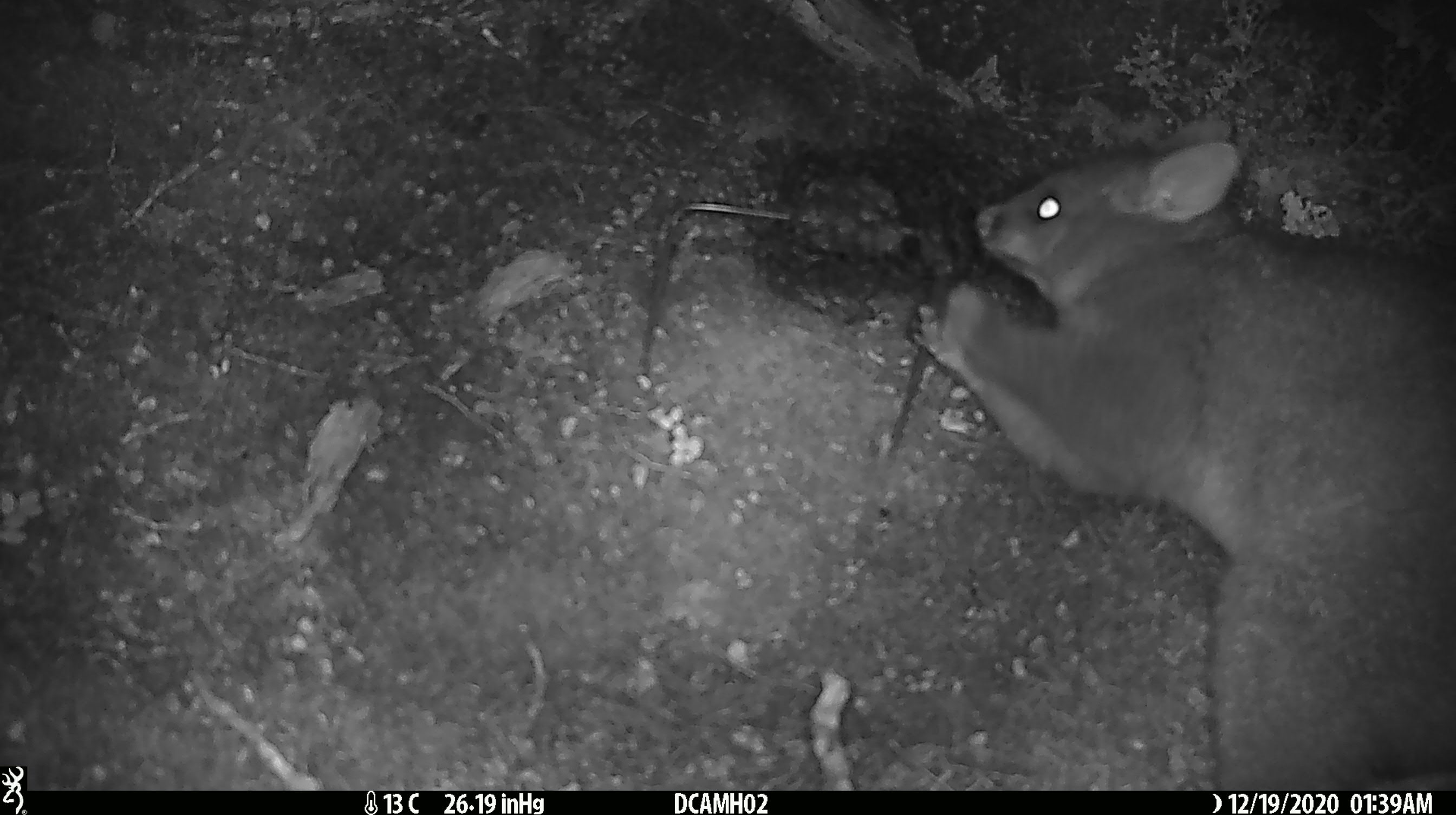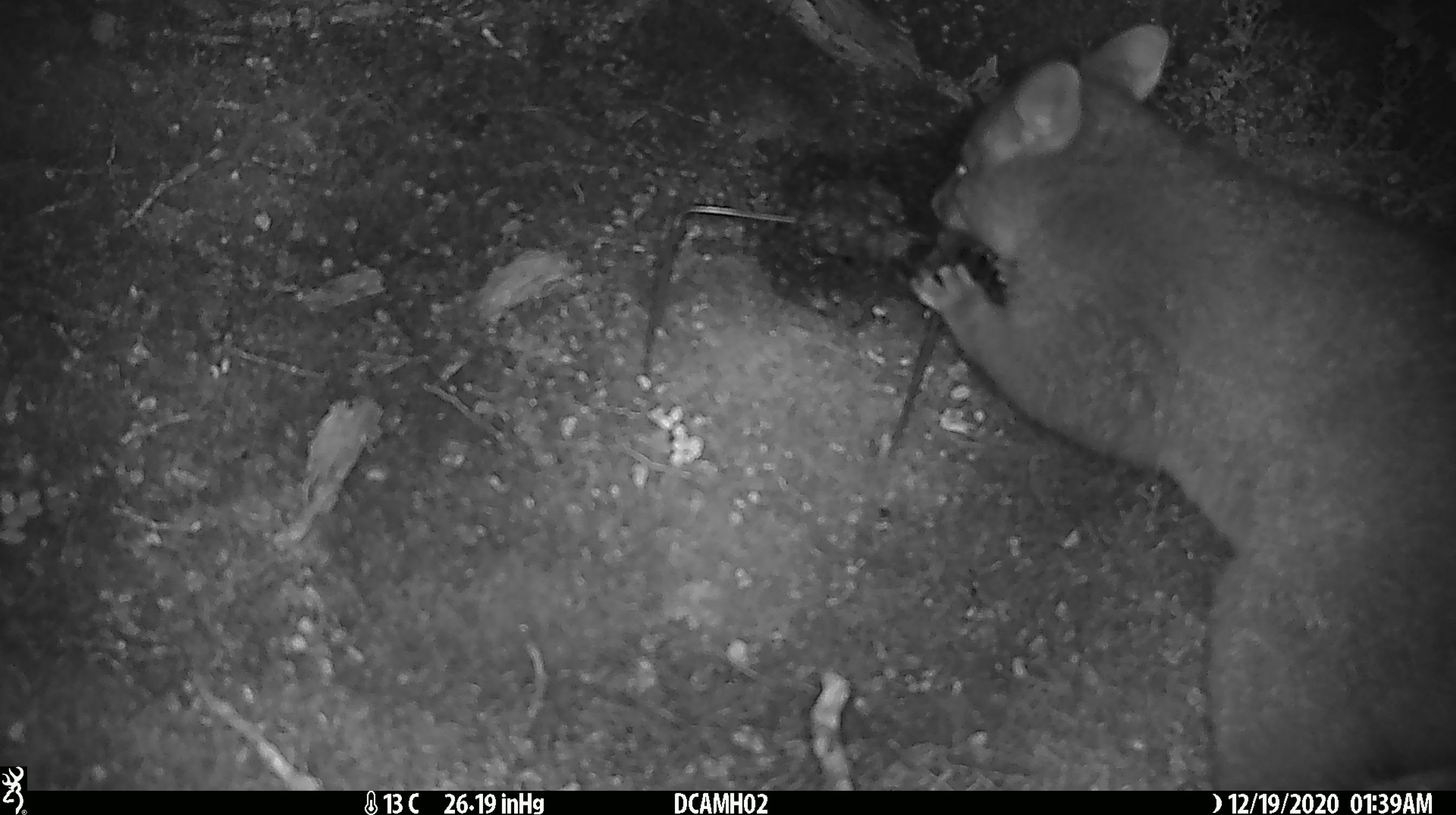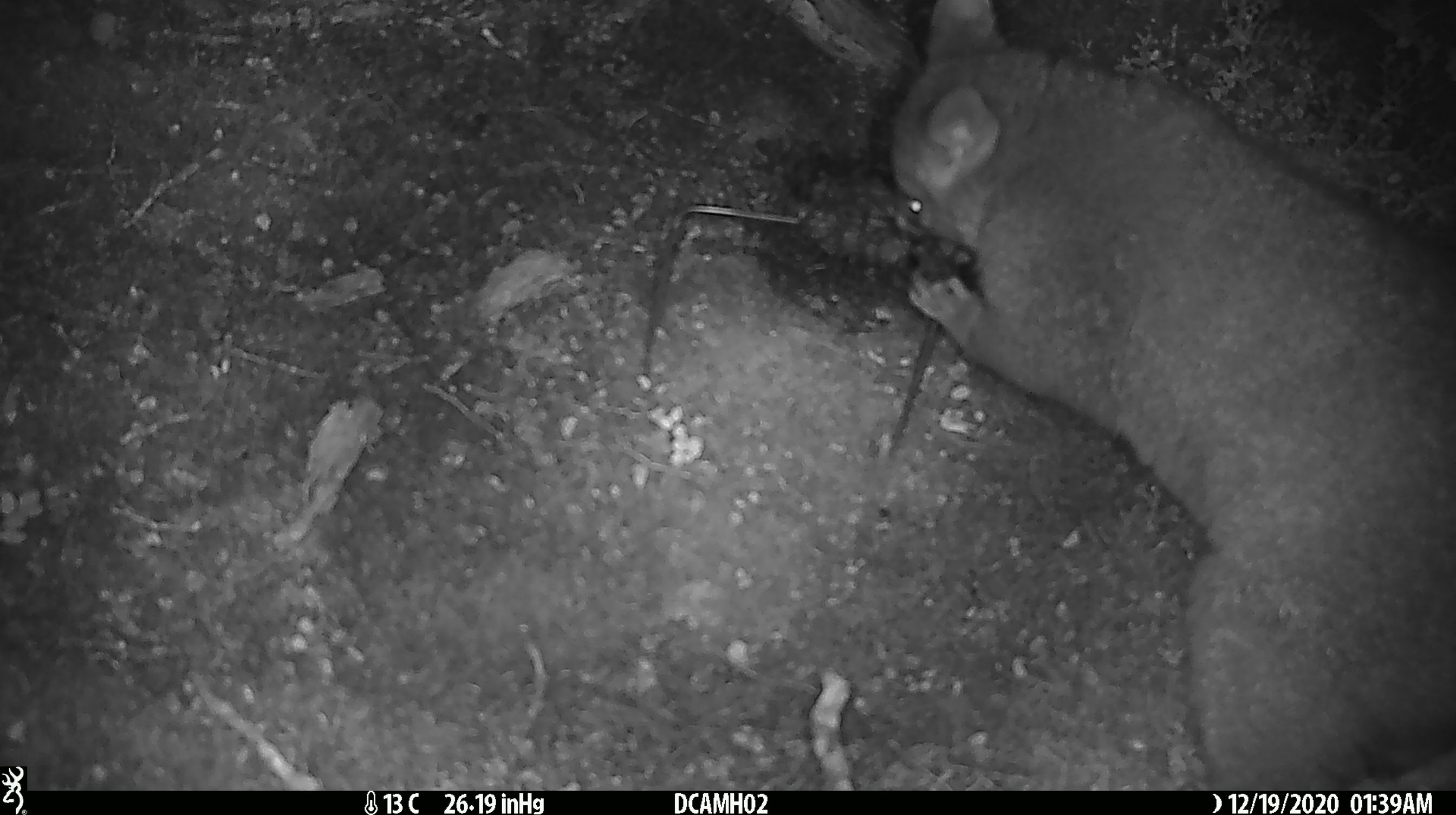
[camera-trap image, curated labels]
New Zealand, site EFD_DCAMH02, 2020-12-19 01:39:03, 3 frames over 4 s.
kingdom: Animalia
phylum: Chordata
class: Mammalia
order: Diprotodontia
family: Phalangeridae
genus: Trichosurus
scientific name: Trichosurus vulpecula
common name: common brushtail possum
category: possum